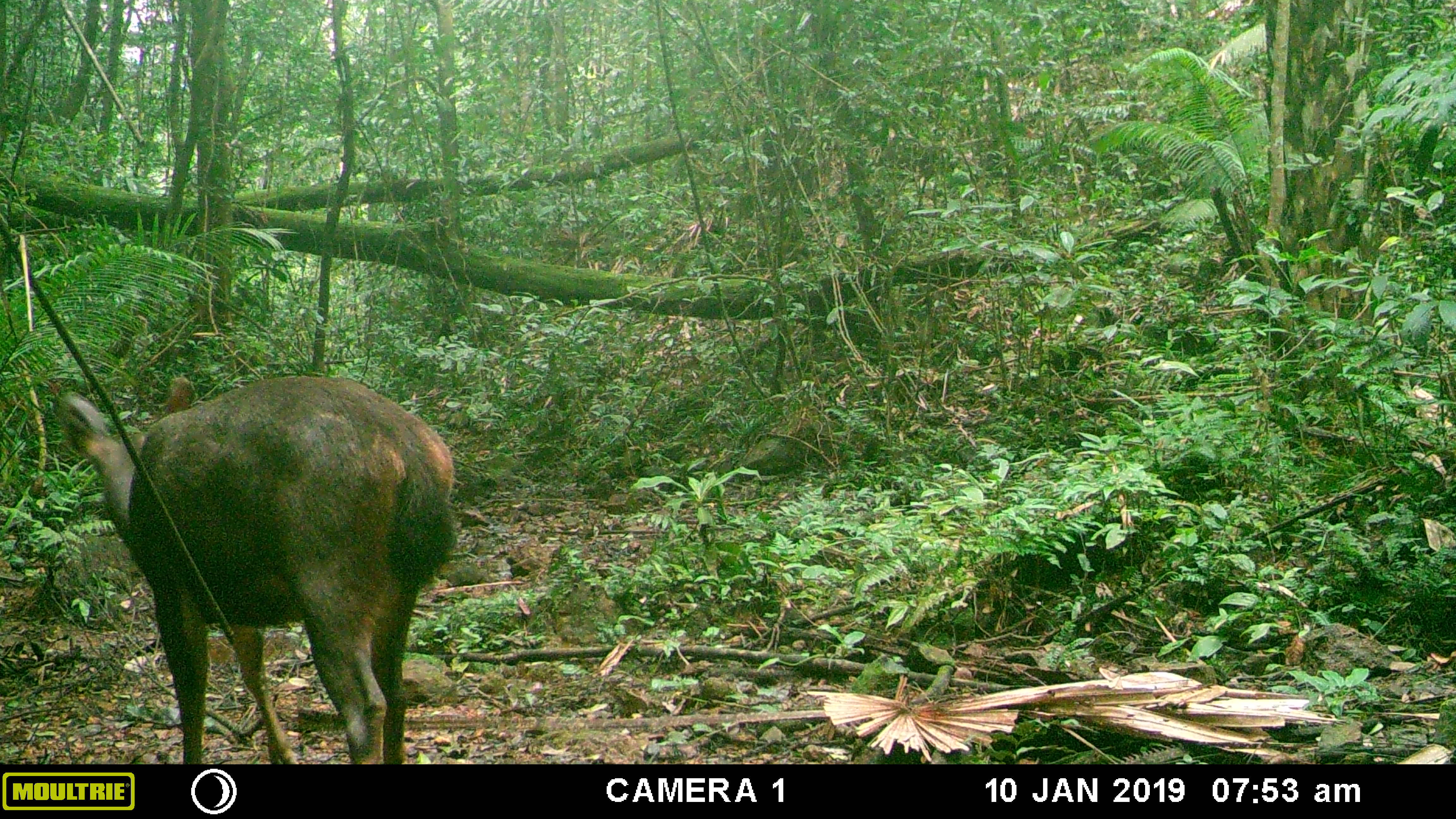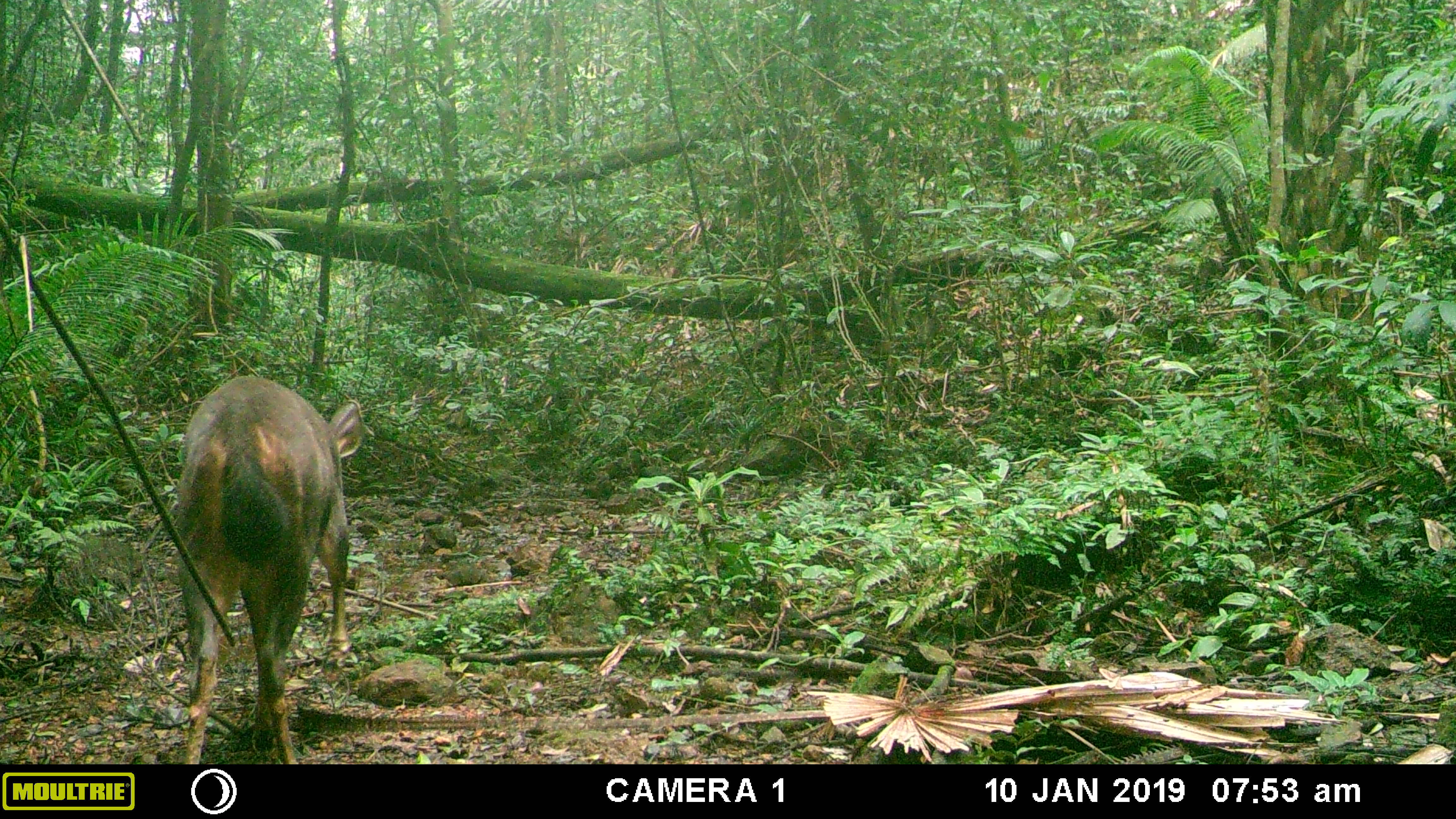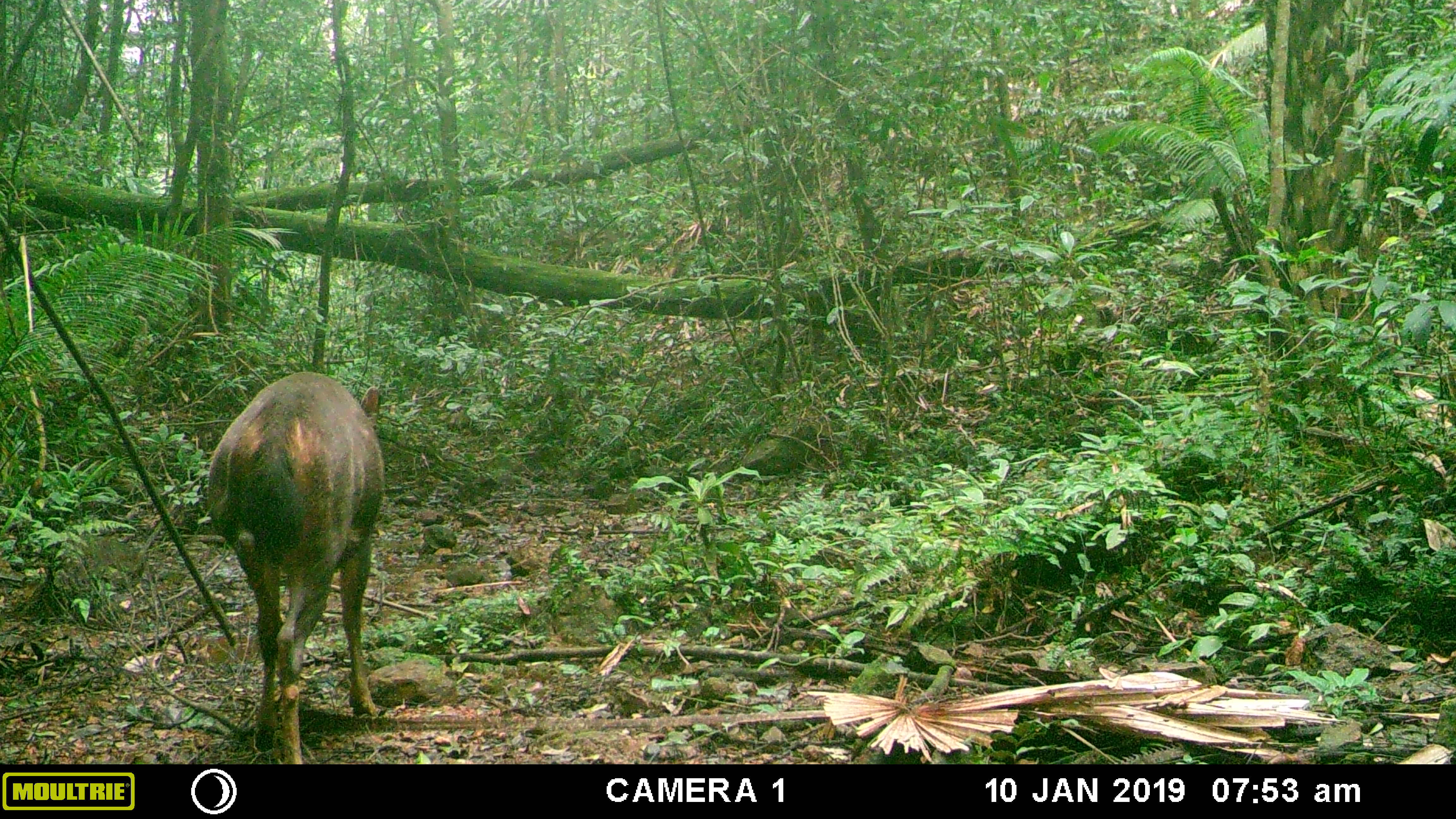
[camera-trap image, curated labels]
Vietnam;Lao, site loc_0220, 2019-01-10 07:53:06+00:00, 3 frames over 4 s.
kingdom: Animalia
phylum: Chordata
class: Mammalia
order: Artiodactyla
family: Cervidae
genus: Rusa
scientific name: Rusa unicolor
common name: sambar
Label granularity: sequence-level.